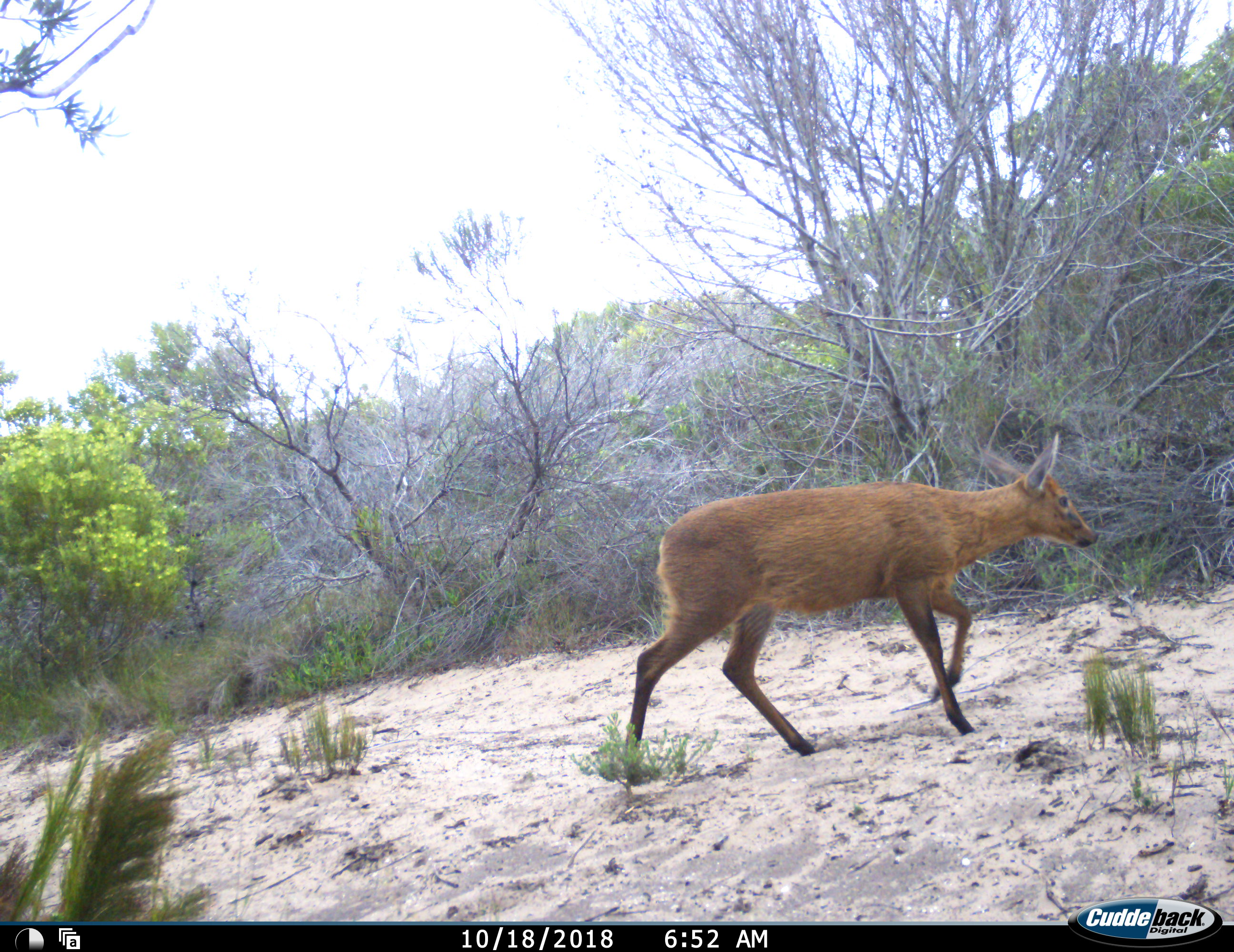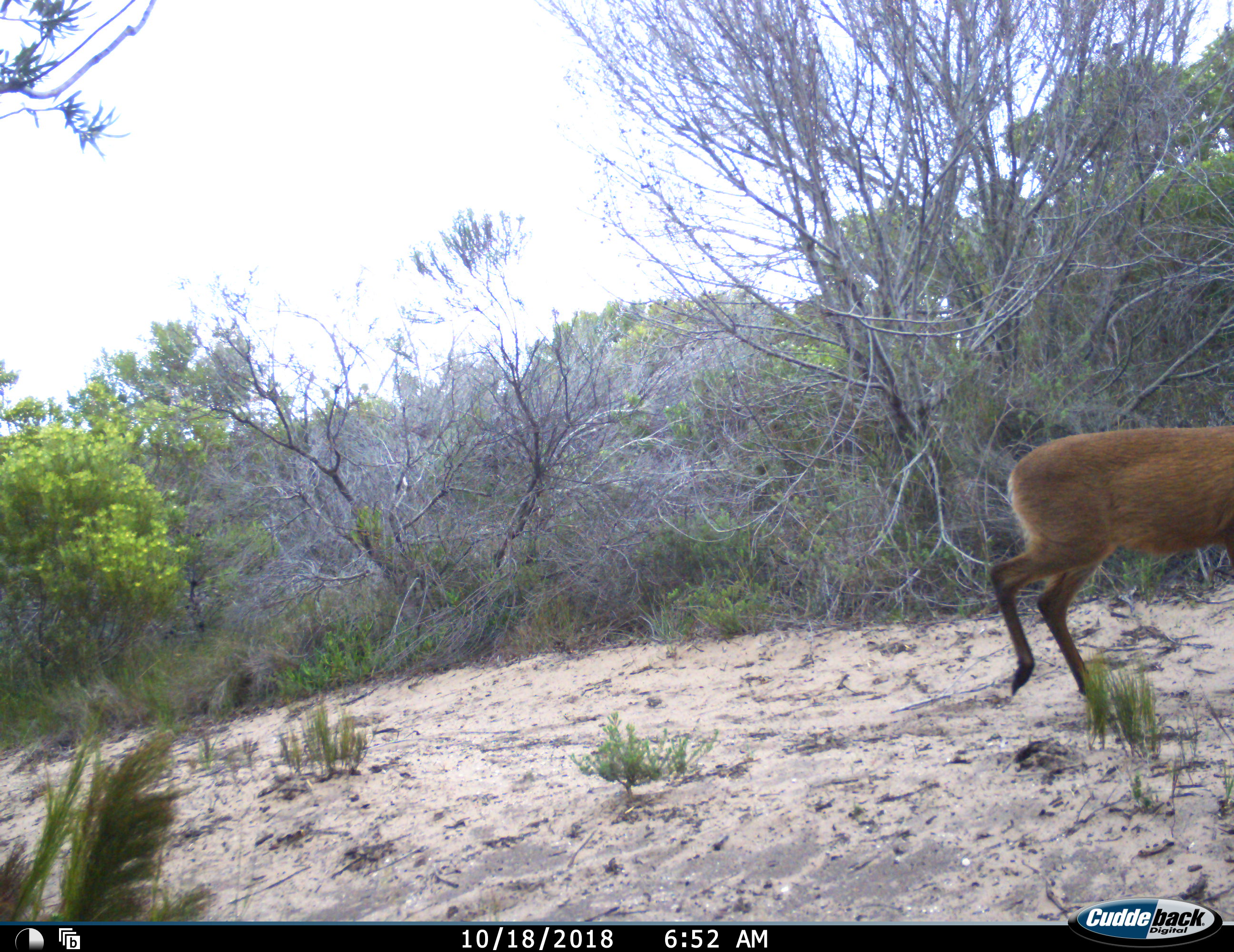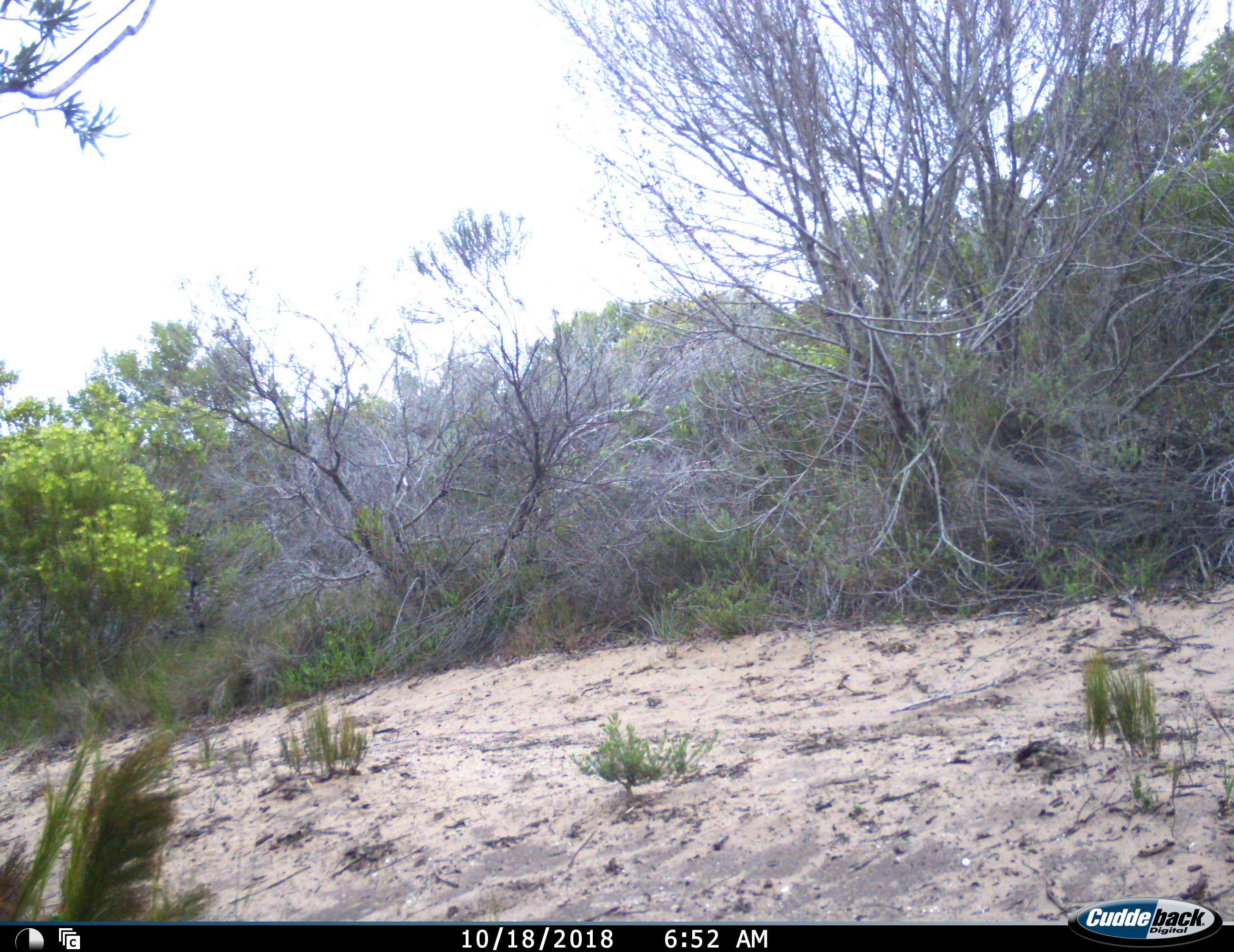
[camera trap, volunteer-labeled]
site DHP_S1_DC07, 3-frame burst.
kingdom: Animalia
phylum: Chordata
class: Mammalia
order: Artiodactyla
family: Bovidae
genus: Sylvicapra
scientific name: Sylvicapra grimmia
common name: common duiker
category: duikercommongrey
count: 1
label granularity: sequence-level